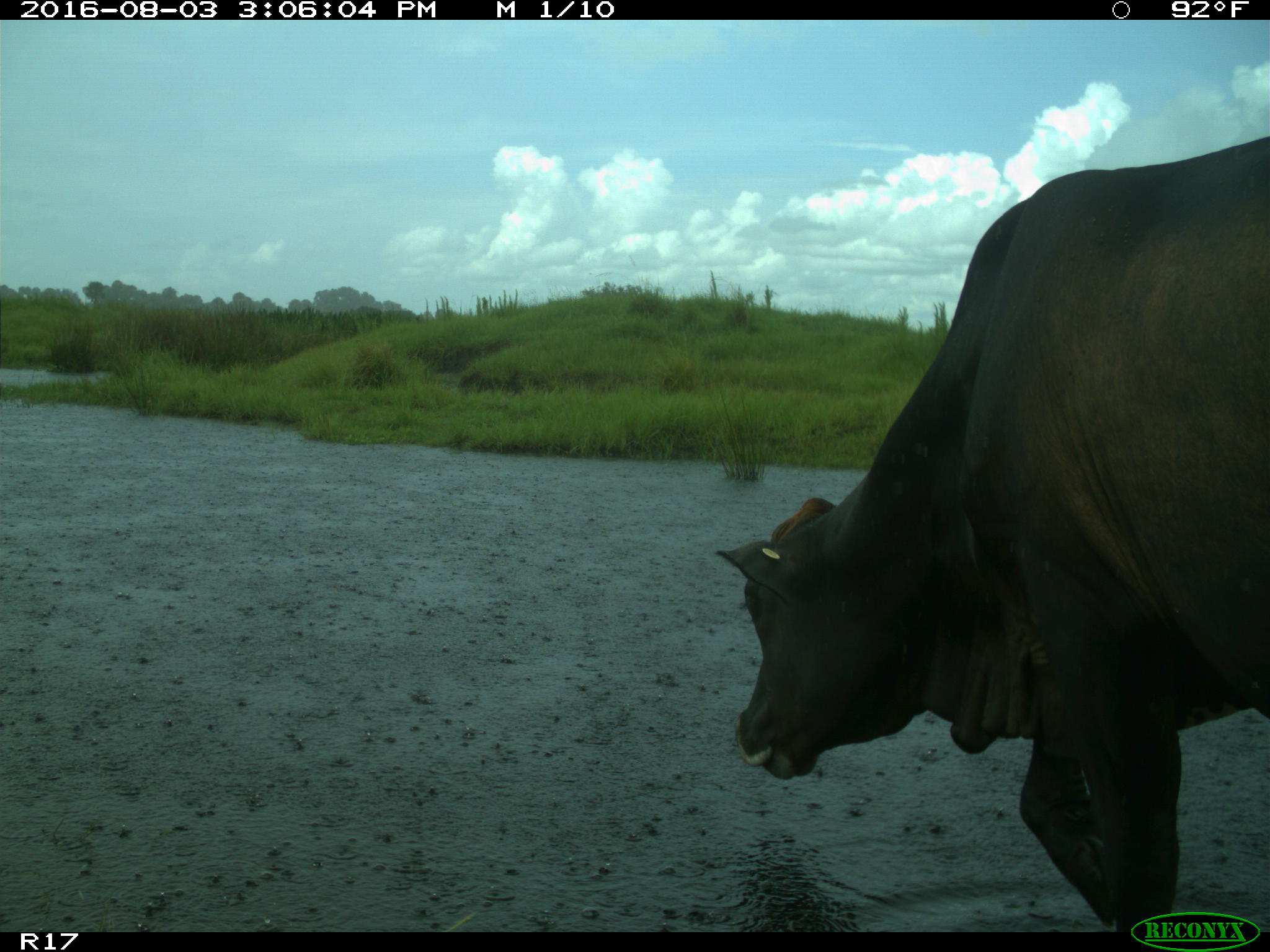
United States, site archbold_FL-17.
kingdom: Animalia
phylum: Chordata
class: Mammalia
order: Artiodactyla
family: Bovidae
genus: Bos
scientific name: Bos taurus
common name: domestic cow